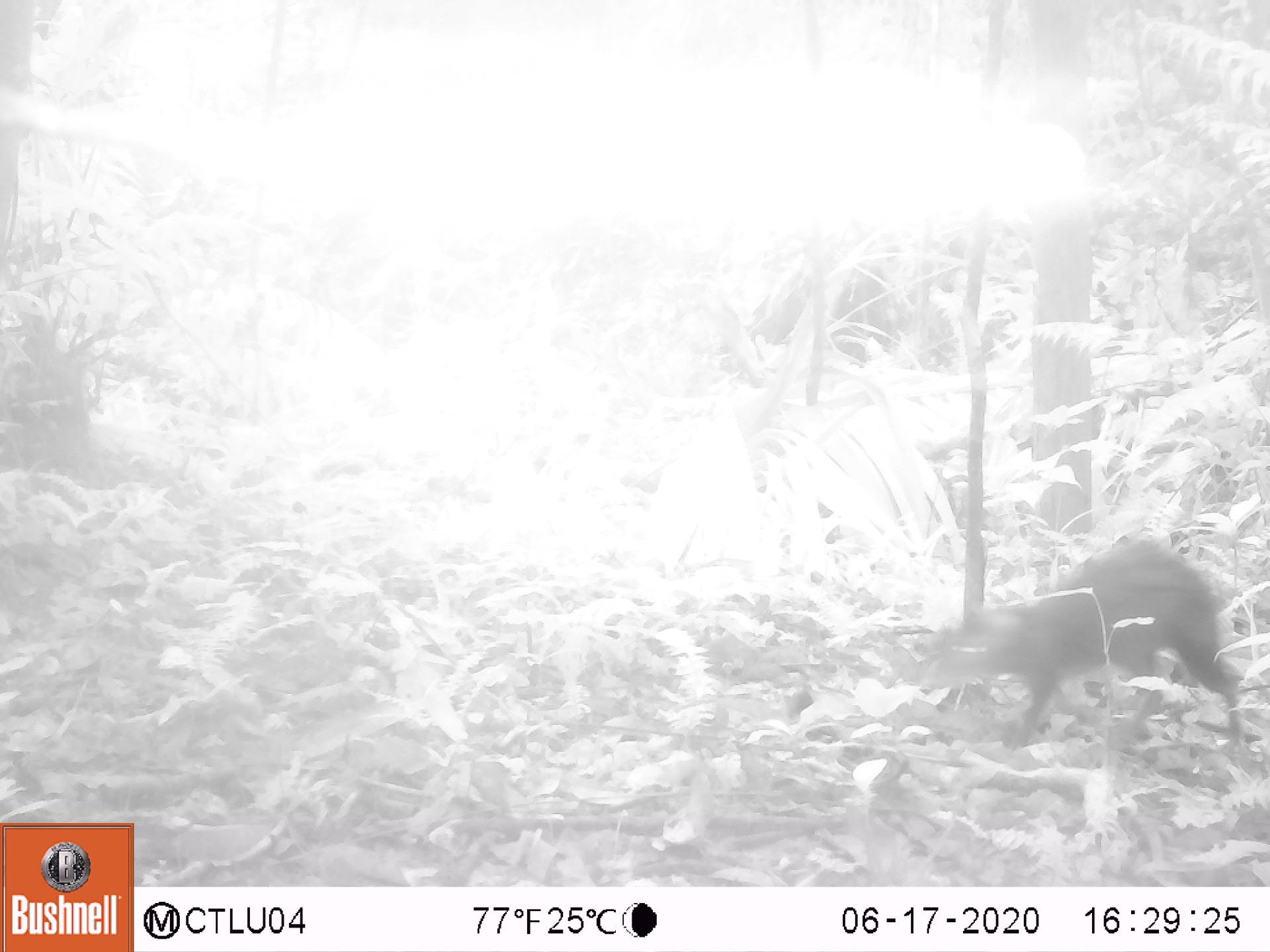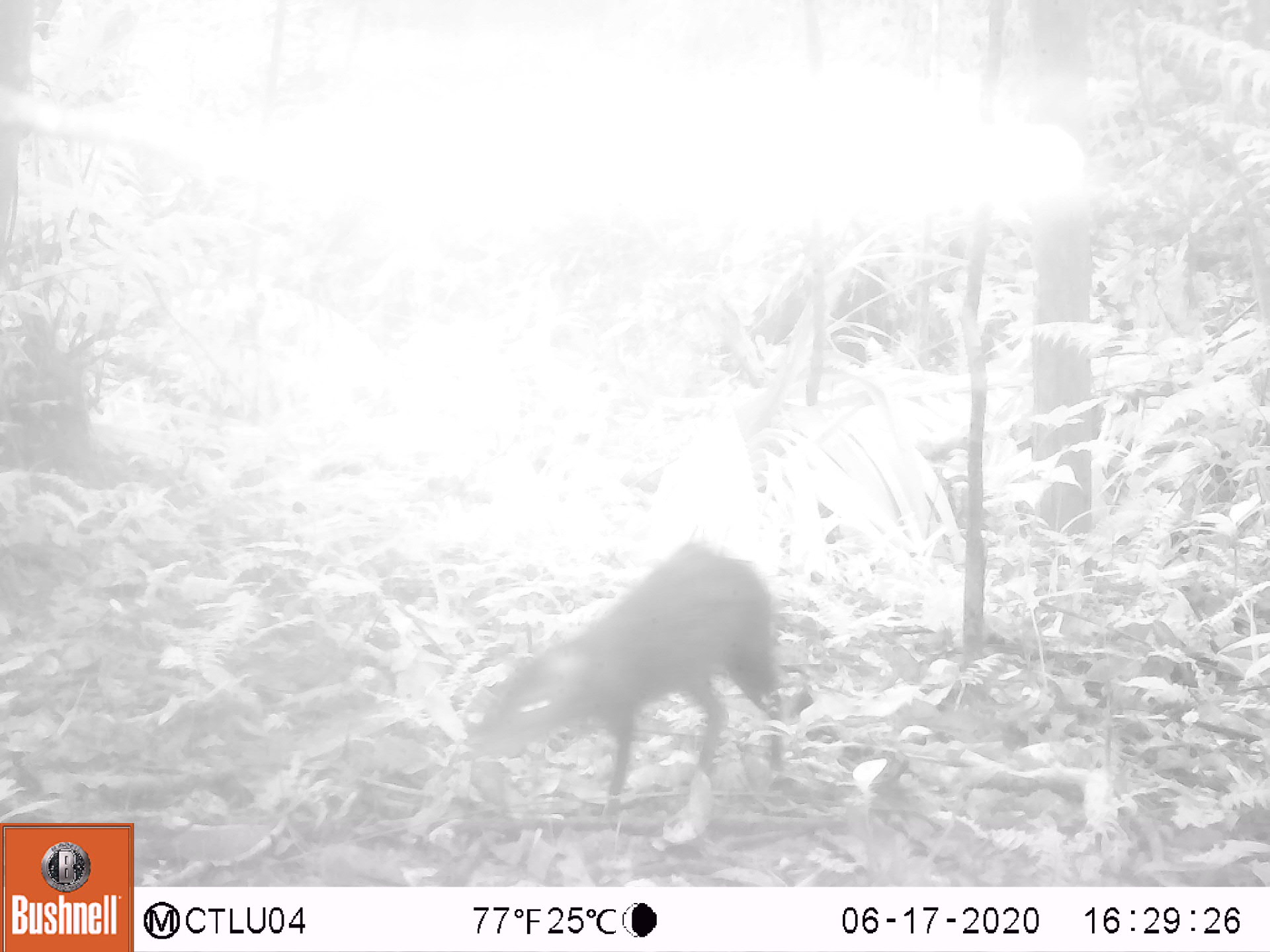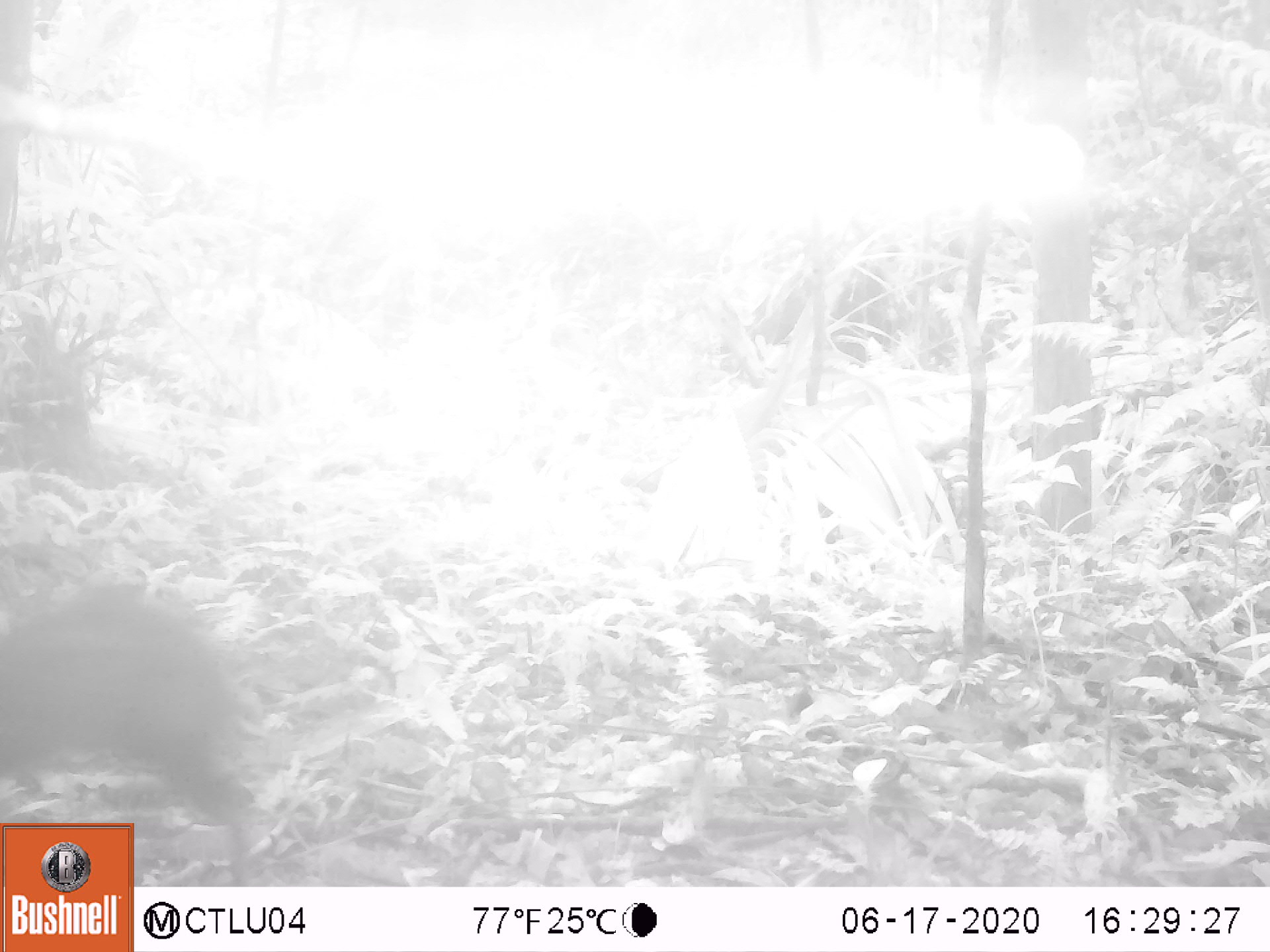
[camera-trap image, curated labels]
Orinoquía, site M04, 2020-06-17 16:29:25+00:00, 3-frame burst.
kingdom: Animalia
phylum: Chordata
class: Mammalia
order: Rodentia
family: Dasyproctidae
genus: Dasyprocta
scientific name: Dasyprocta fuliginosa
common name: black agouti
Black agouti (Dasyprocta fuliginosa).